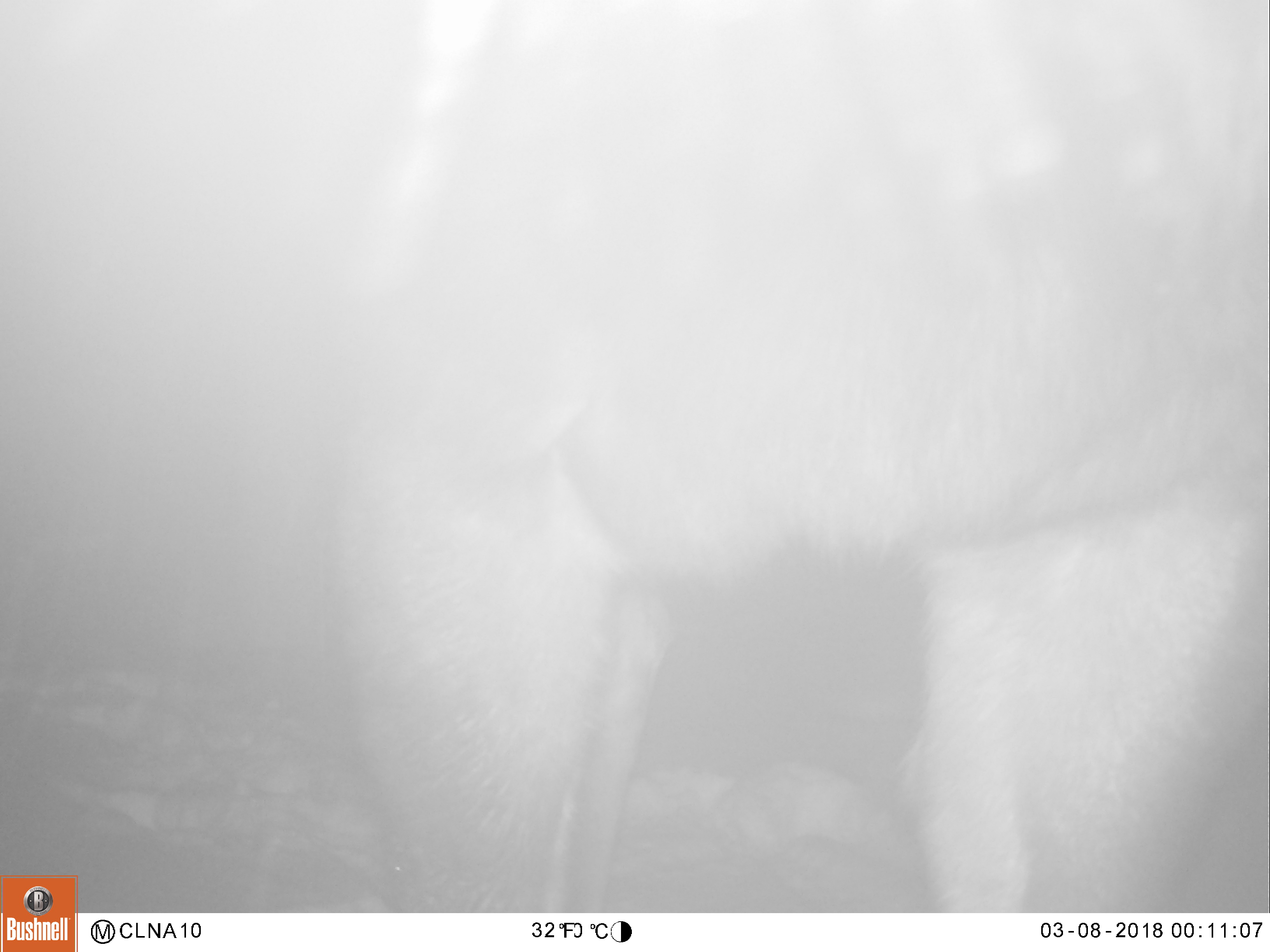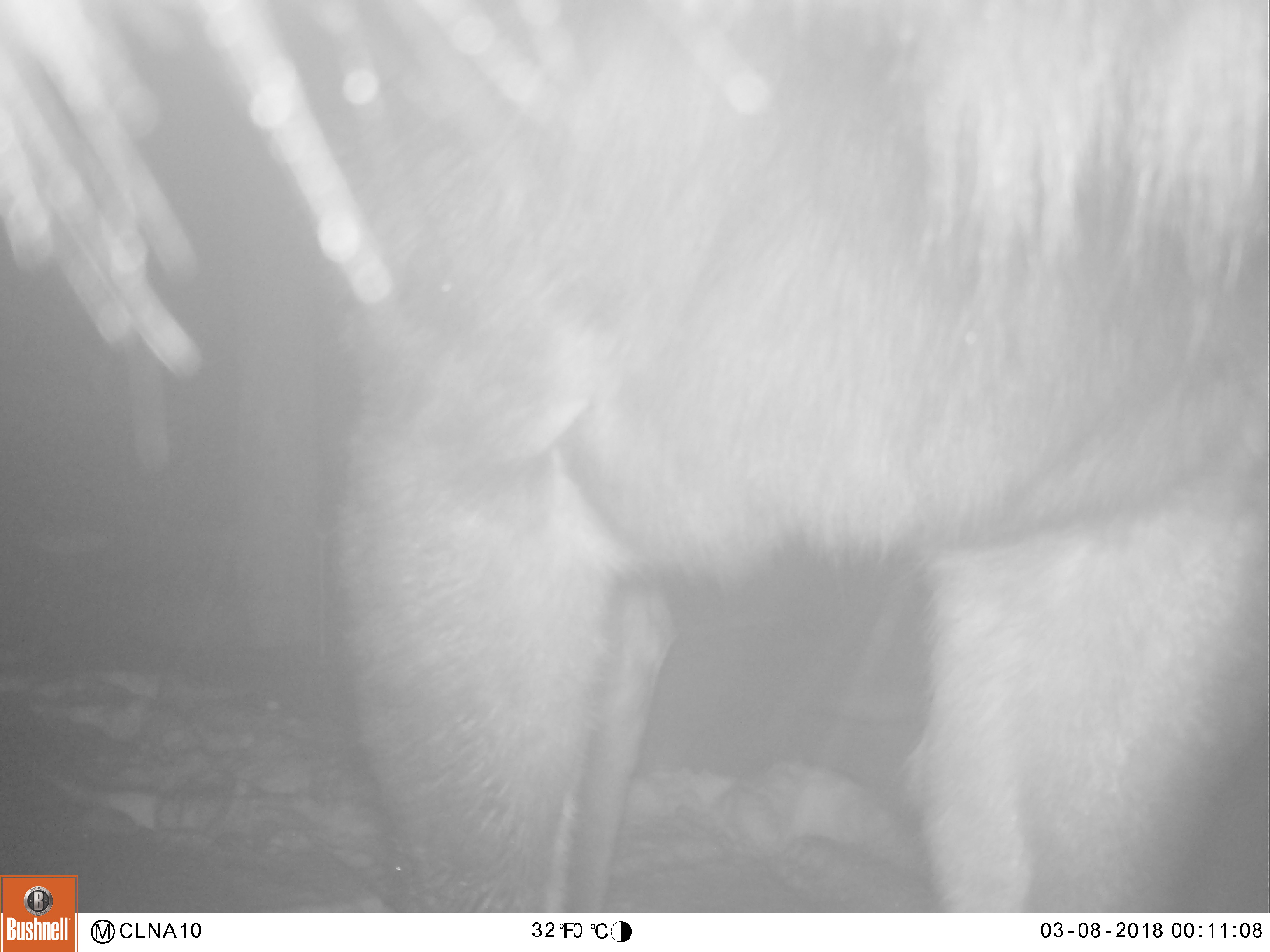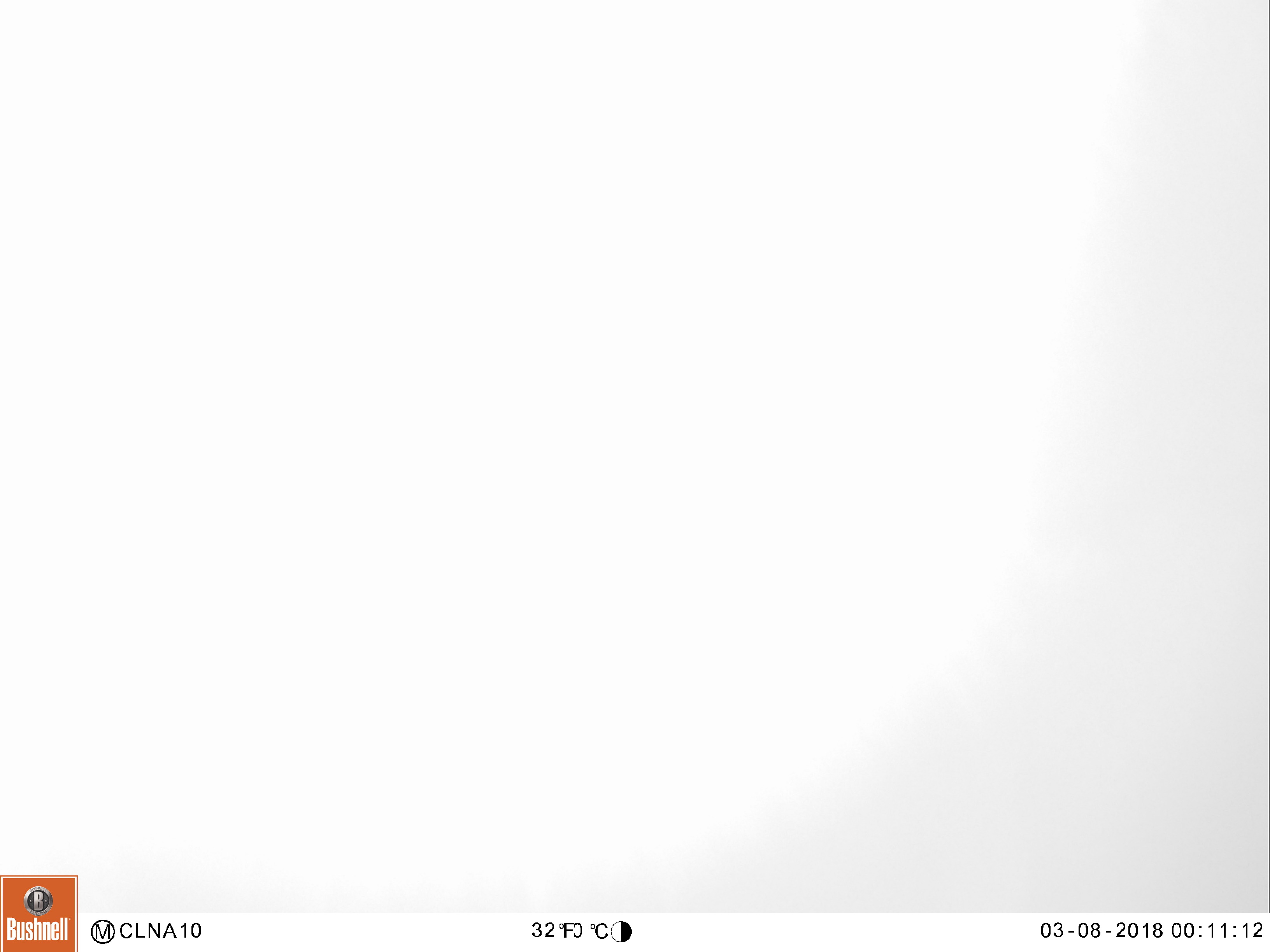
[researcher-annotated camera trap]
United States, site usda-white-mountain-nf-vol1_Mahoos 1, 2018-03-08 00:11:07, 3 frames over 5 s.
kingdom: Animalia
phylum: Chordata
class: Mammalia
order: Artiodactyla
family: Cervidae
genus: Alces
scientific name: Alces alces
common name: moose